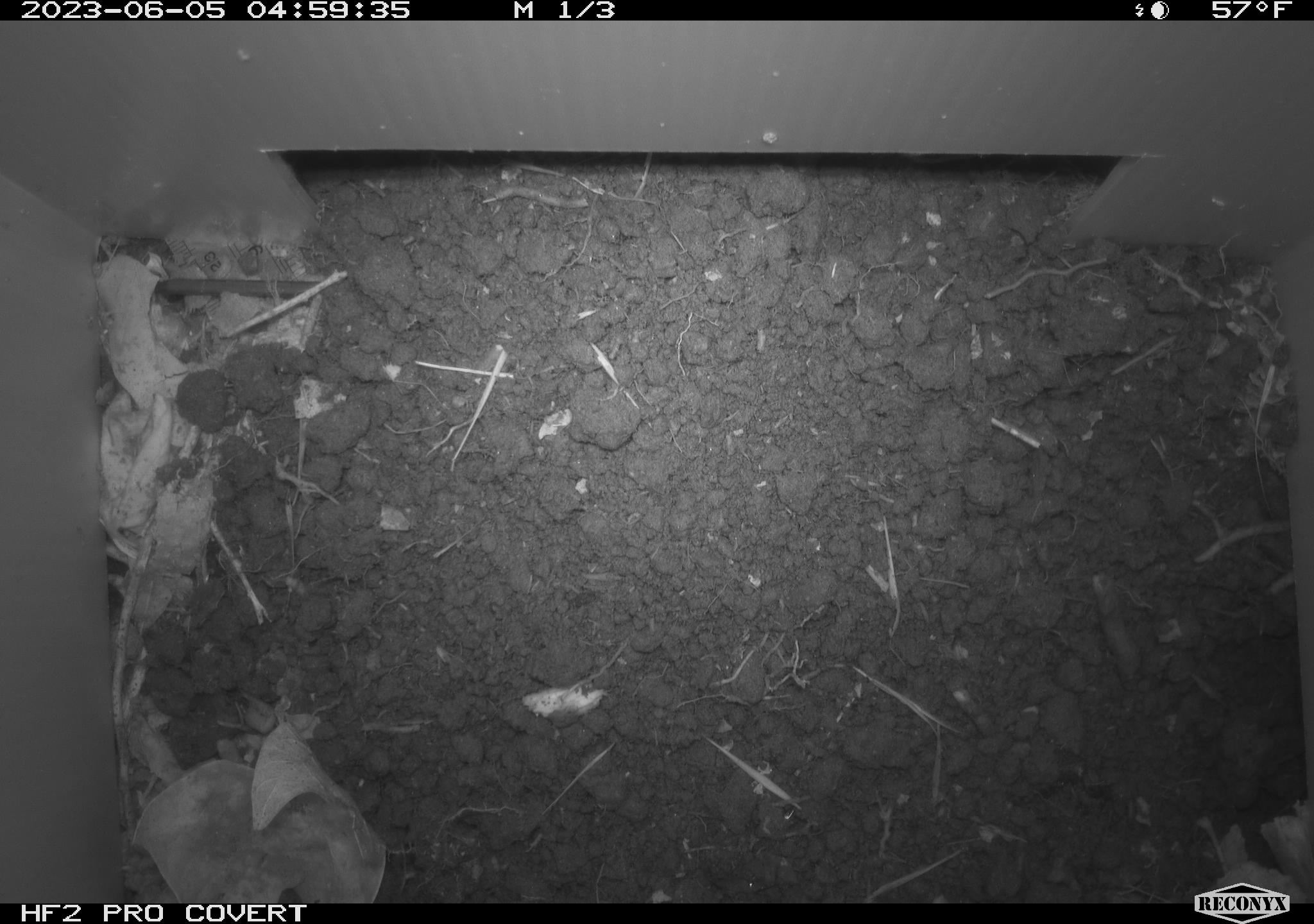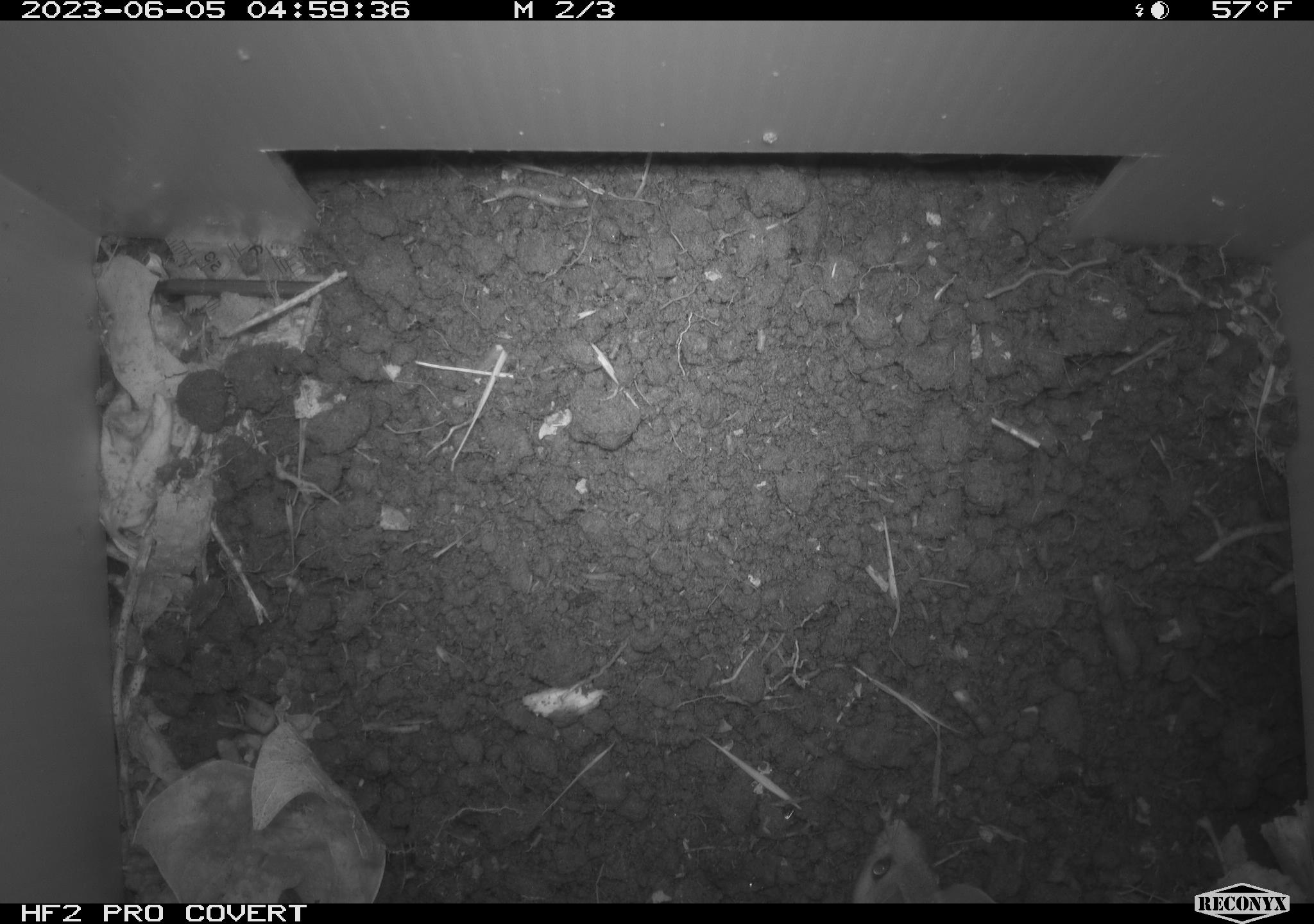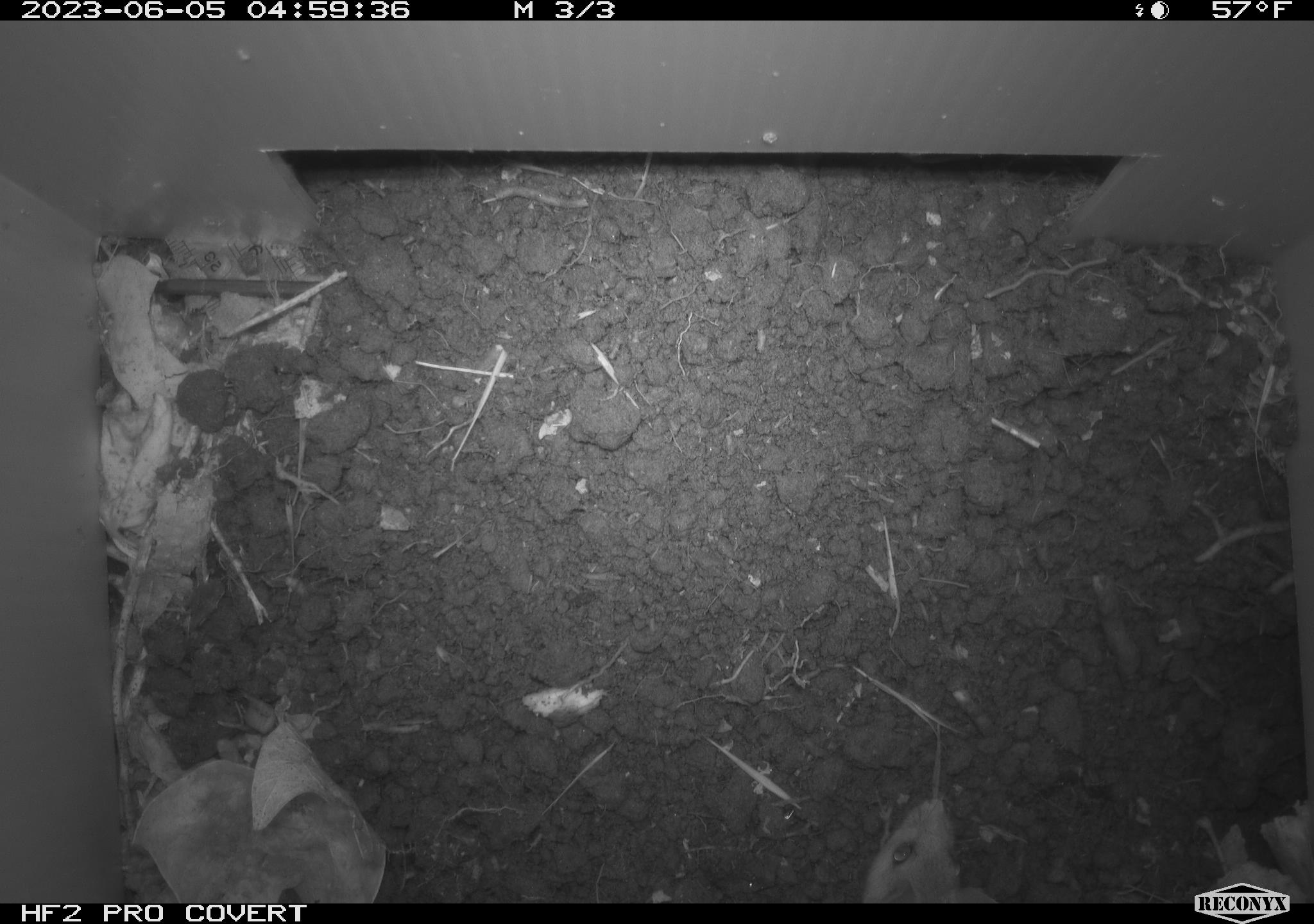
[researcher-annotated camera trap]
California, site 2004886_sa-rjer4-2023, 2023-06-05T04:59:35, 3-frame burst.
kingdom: Animalia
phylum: Chordata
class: Mammalia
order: Rodentia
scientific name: Rodentia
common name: mouse species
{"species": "mouse species (Rodentia)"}